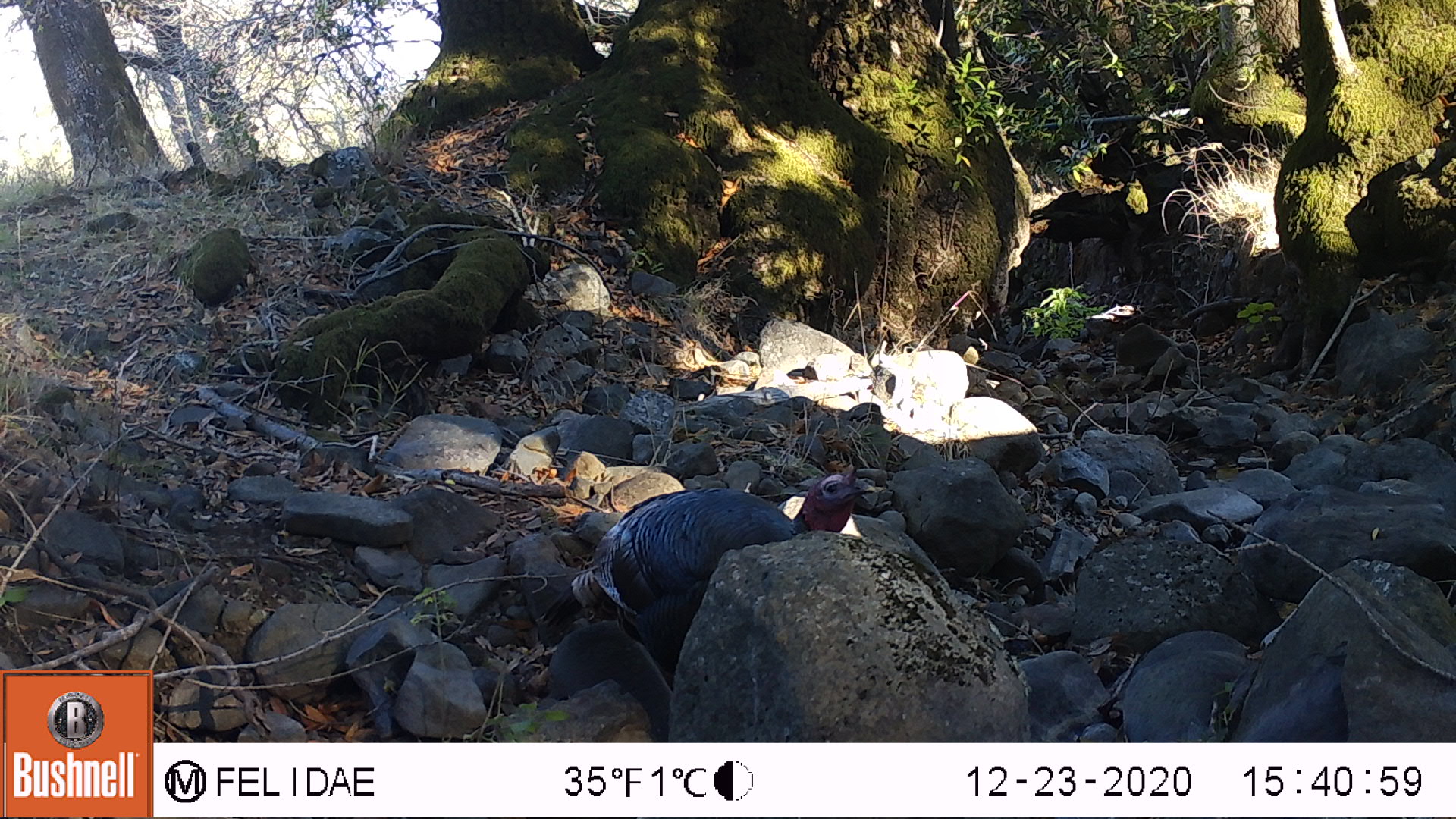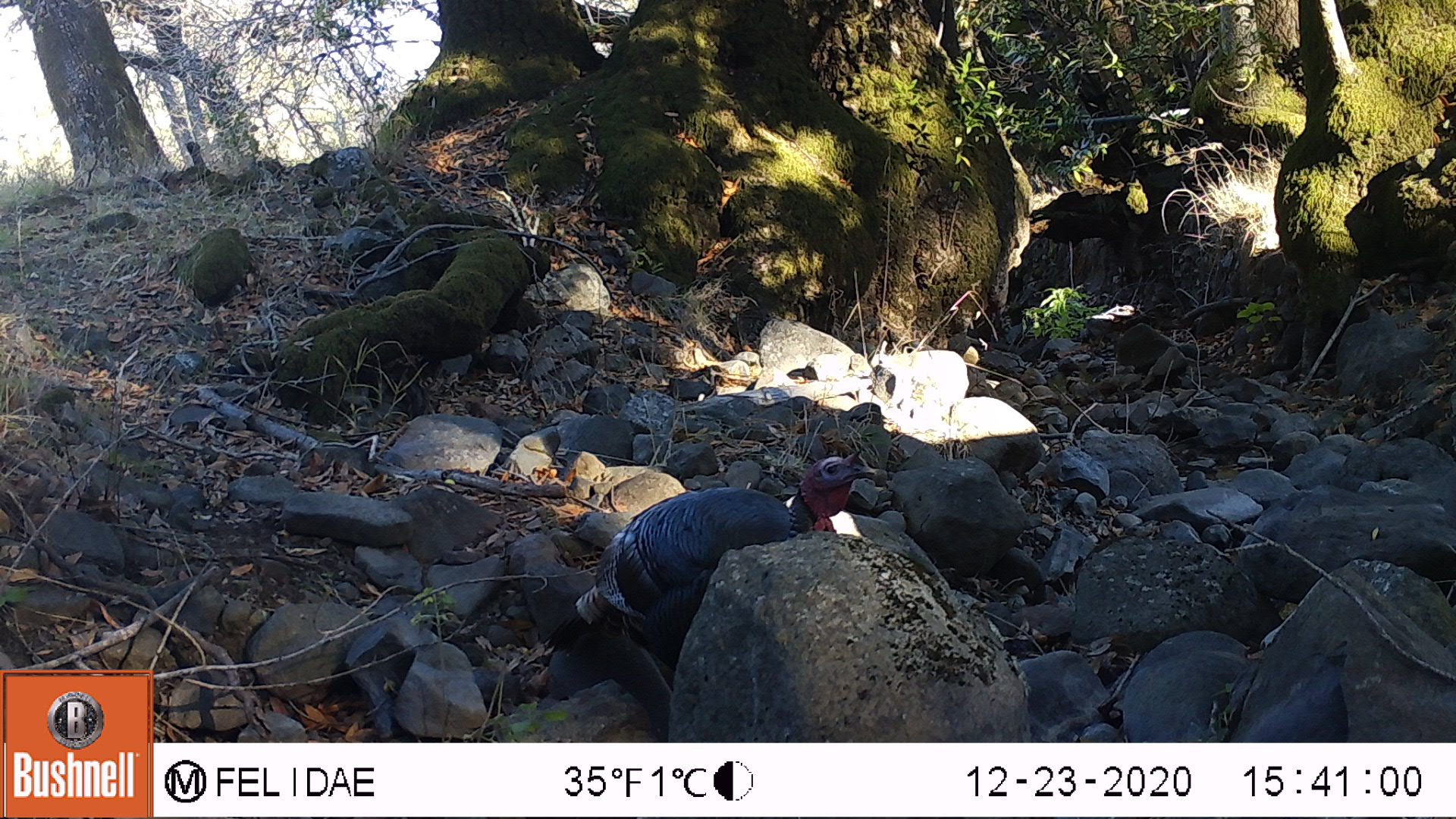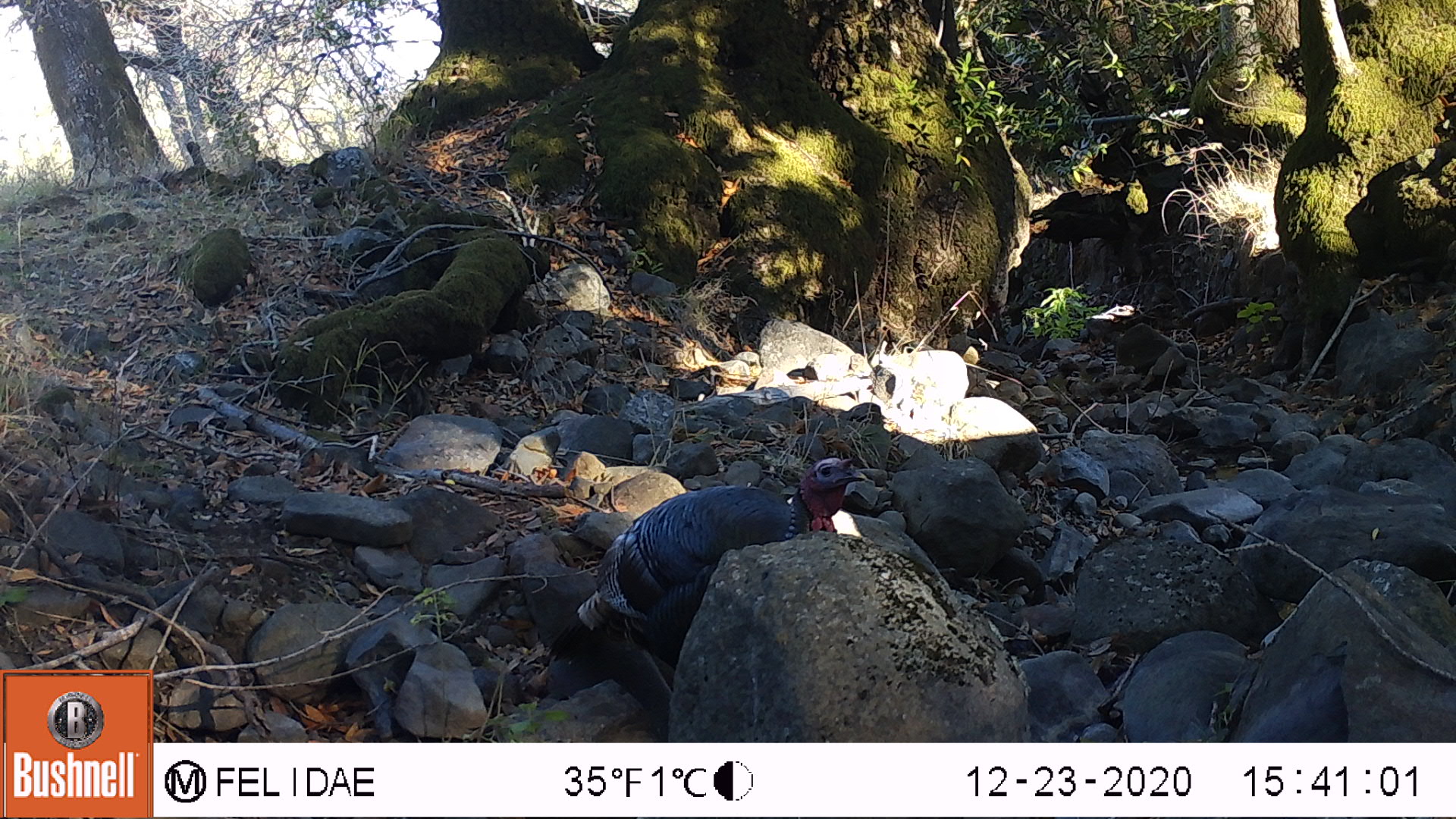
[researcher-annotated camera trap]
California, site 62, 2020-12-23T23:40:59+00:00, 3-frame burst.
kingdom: Animalia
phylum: Chordata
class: Aves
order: Galliformes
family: Phasianidae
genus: Meleagris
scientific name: Meleagris gallopavo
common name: turkey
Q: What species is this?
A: Turkey (Meleagris gallopavo).